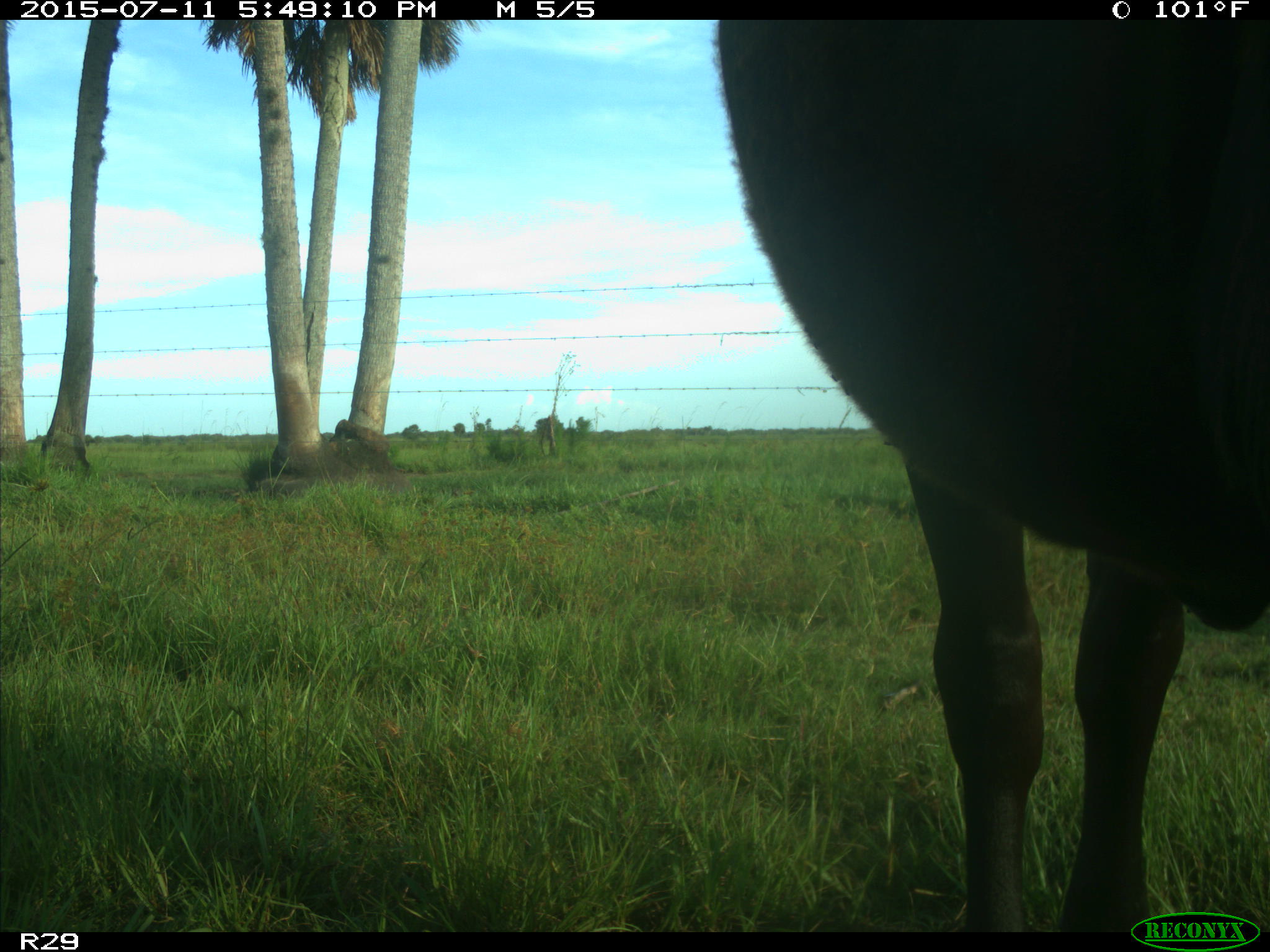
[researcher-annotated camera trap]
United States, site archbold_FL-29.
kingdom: Animalia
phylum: Chordata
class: Mammalia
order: Artiodactyla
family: Bovidae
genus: Bos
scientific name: Bos taurus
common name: domestic cow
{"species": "Bos taurus (domestic cow)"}